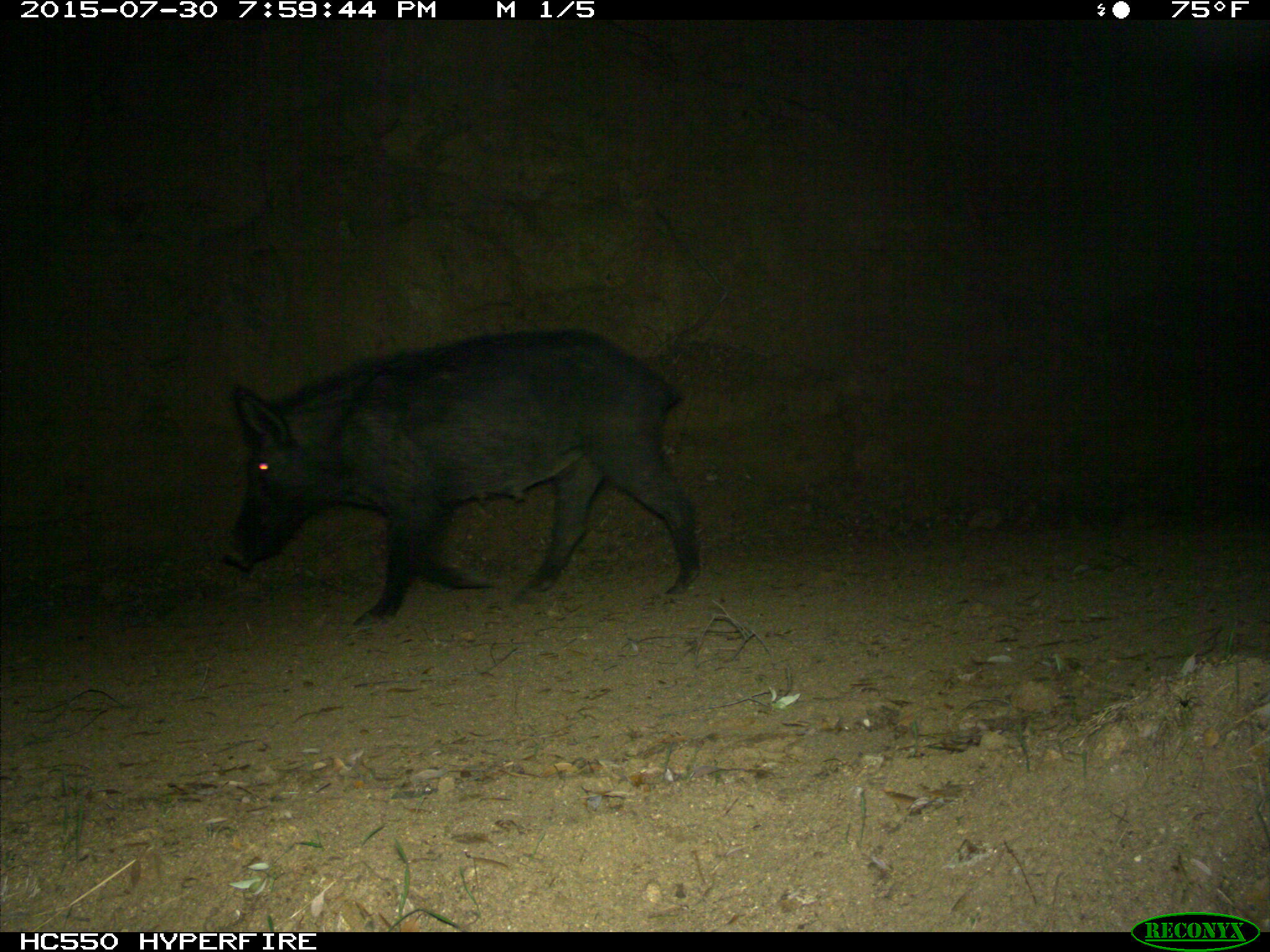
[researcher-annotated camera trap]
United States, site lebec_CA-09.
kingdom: Animalia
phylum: Chordata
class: Mammalia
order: Artiodactyla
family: Suidae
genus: Sus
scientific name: Sus scrofa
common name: wild boar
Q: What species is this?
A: Sus scrofa (wild boar).